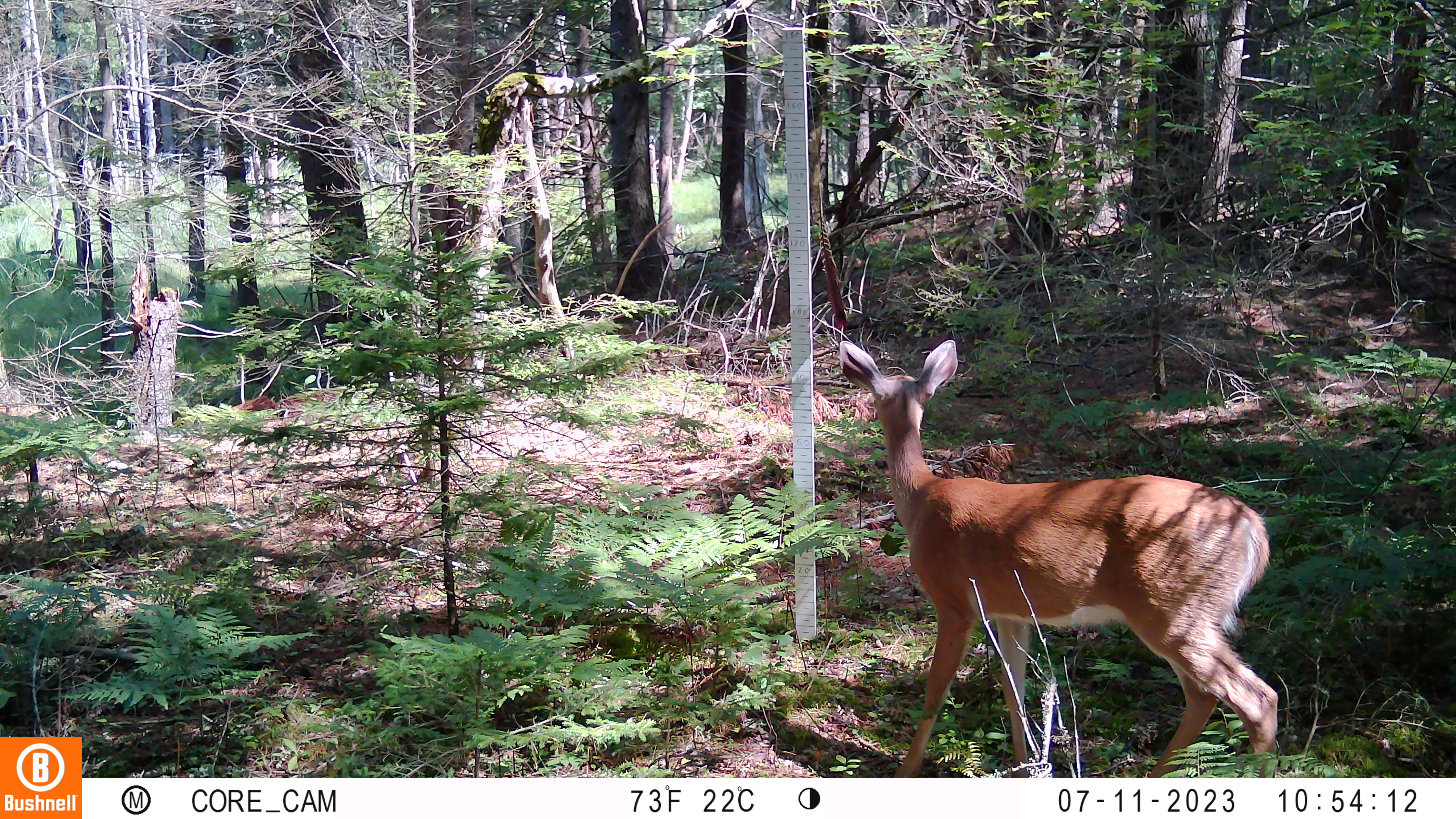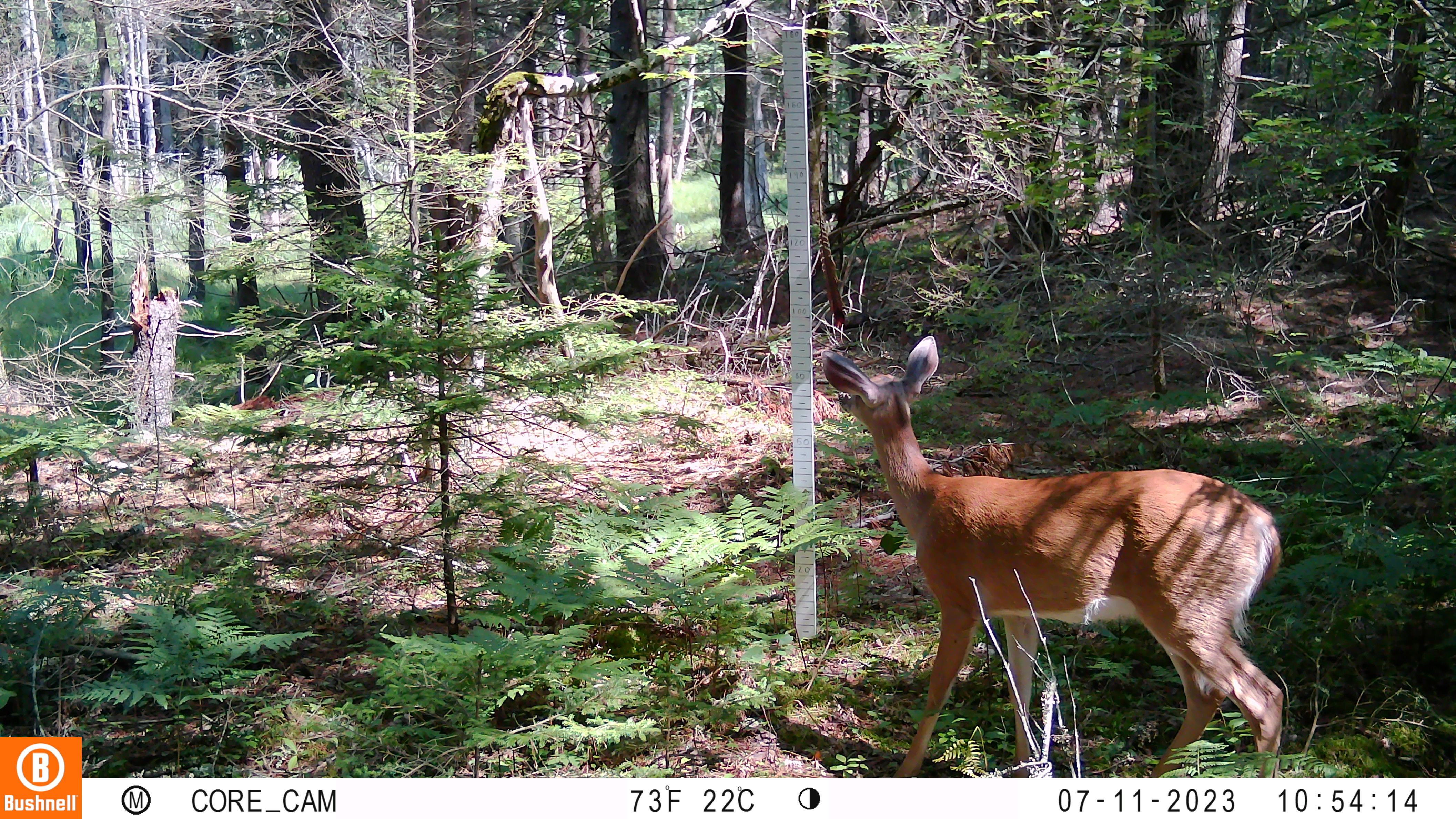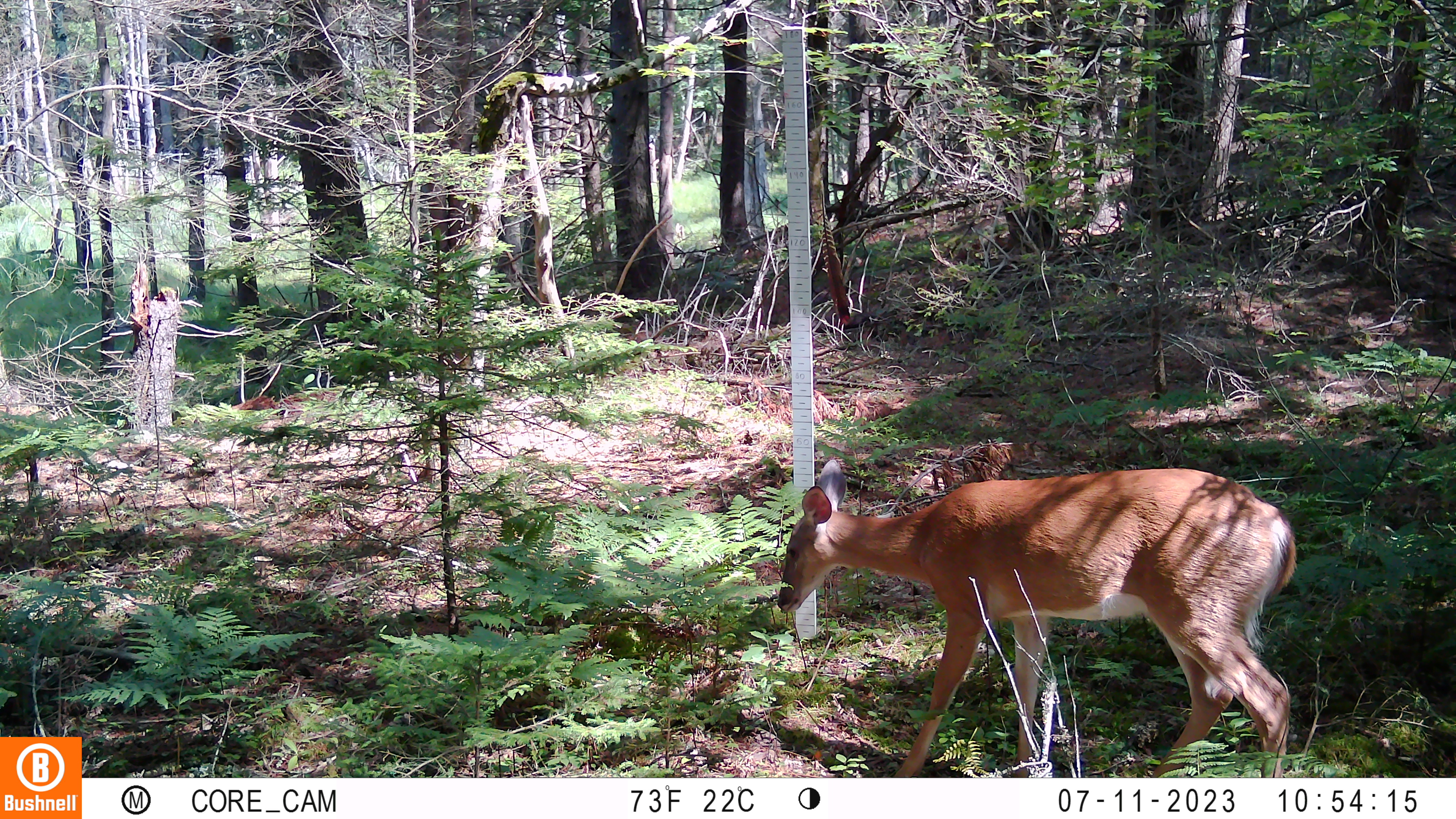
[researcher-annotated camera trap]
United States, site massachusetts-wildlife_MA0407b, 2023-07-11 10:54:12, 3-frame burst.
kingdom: Animalia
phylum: Chordata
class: Mammalia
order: Artiodactyla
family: Cervidae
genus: Odocoileus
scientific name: Odocoileus virginianus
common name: white-tailed deer